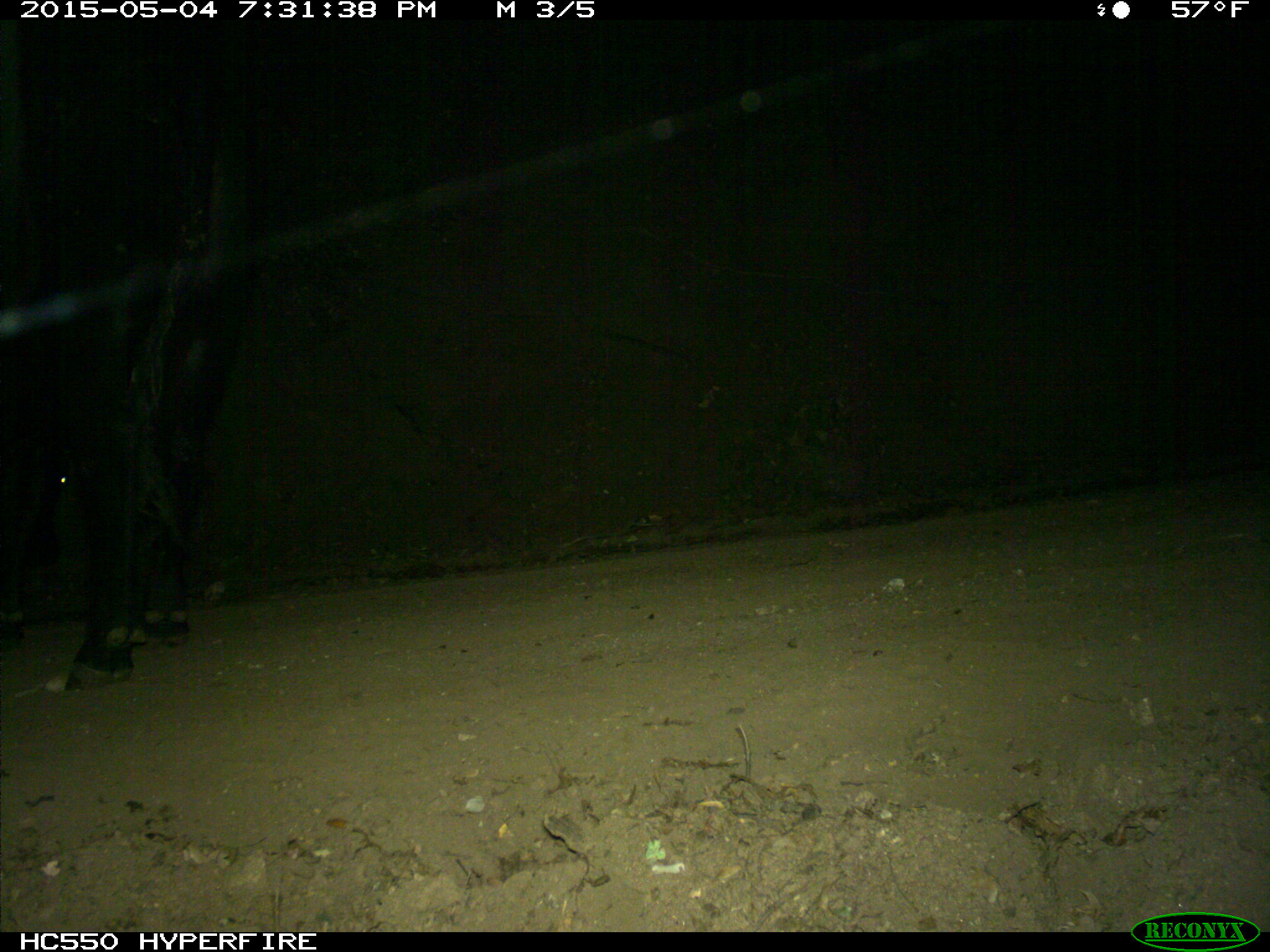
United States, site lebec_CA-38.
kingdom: Animalia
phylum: Chordata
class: Mammalia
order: Artiodactyla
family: Bovidae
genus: Bos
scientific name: Bos taurus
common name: domestic cow